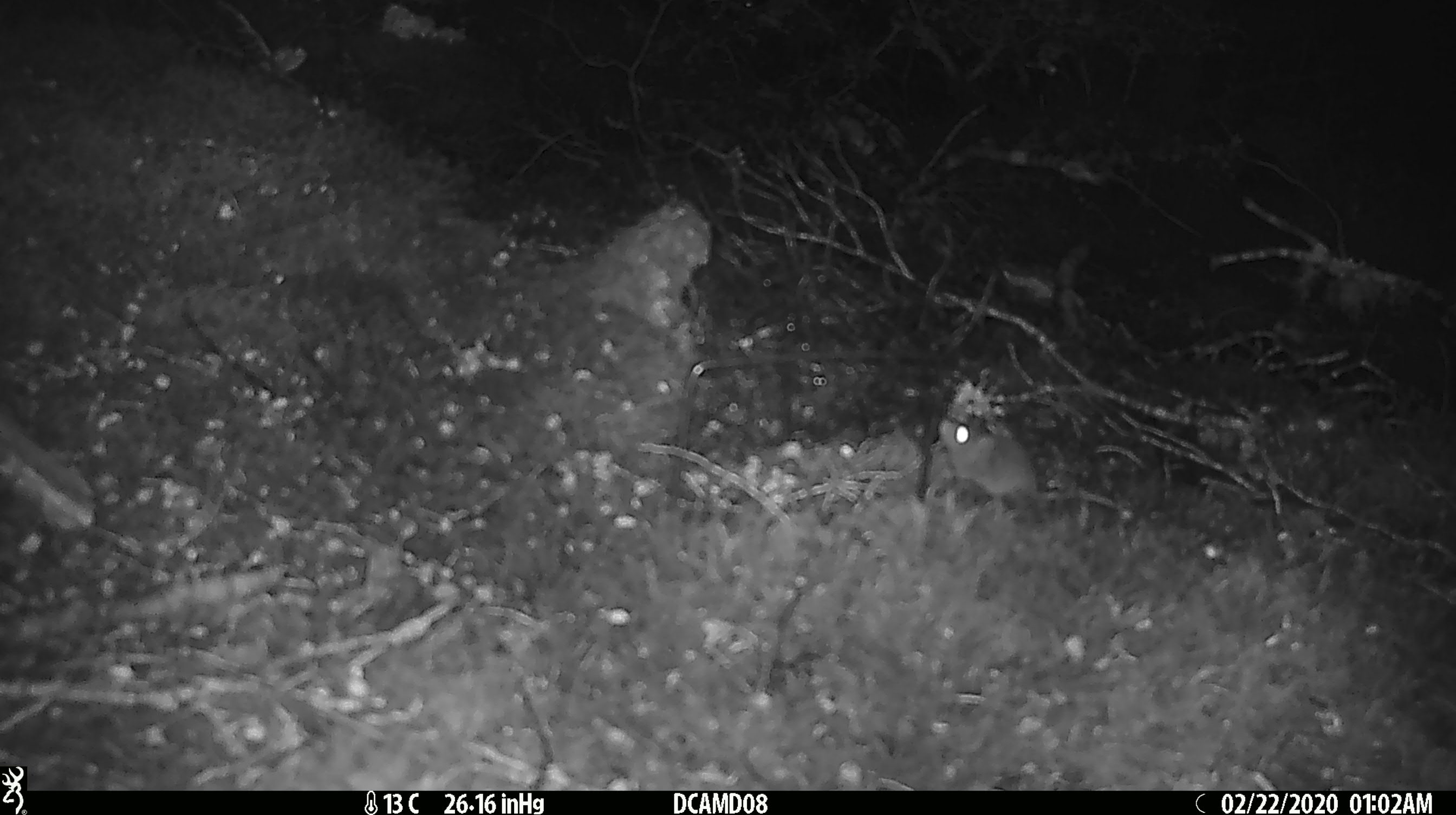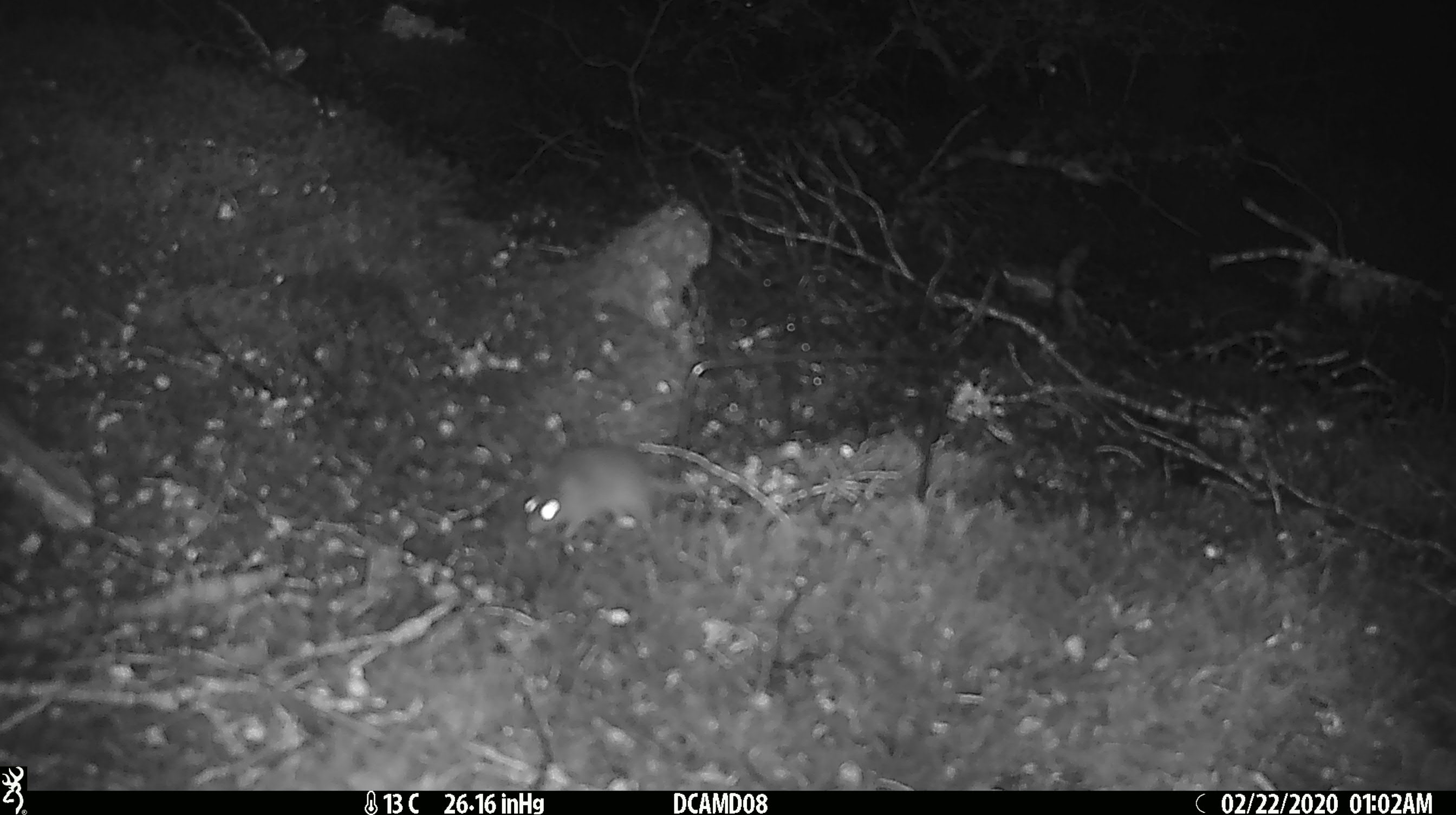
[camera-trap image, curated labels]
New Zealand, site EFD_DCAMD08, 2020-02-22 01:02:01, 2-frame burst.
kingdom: Animalia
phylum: Chordata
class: Mammalia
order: Rodentia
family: Muridae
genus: Mus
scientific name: Mus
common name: mouse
Mouse (Mus).